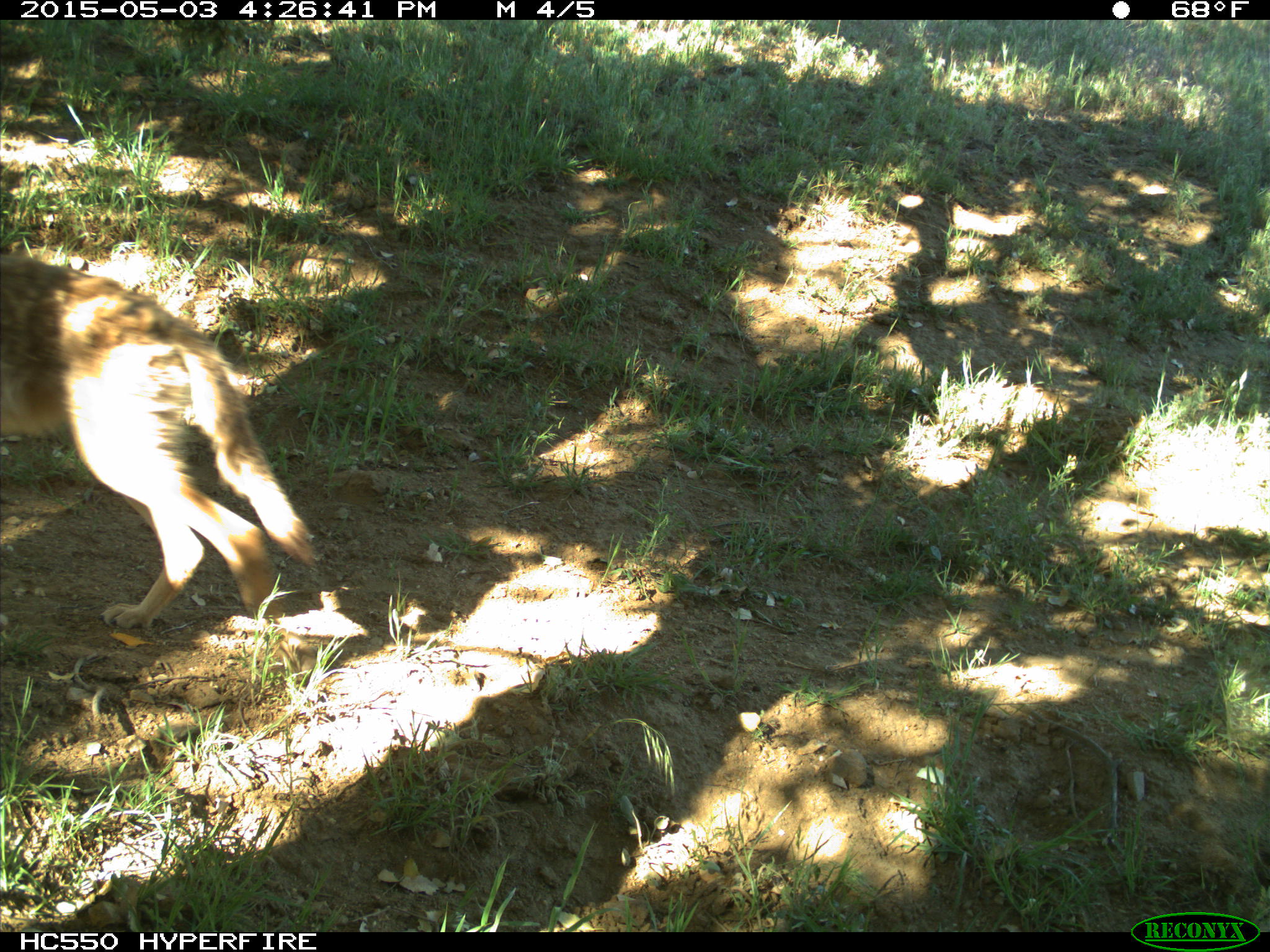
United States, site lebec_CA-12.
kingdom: Animalia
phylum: Chordata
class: Mammalia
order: Carnivora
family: Canidae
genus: Canis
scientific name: Canis latrans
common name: coyote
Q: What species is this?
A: Canis latrans (coyote).